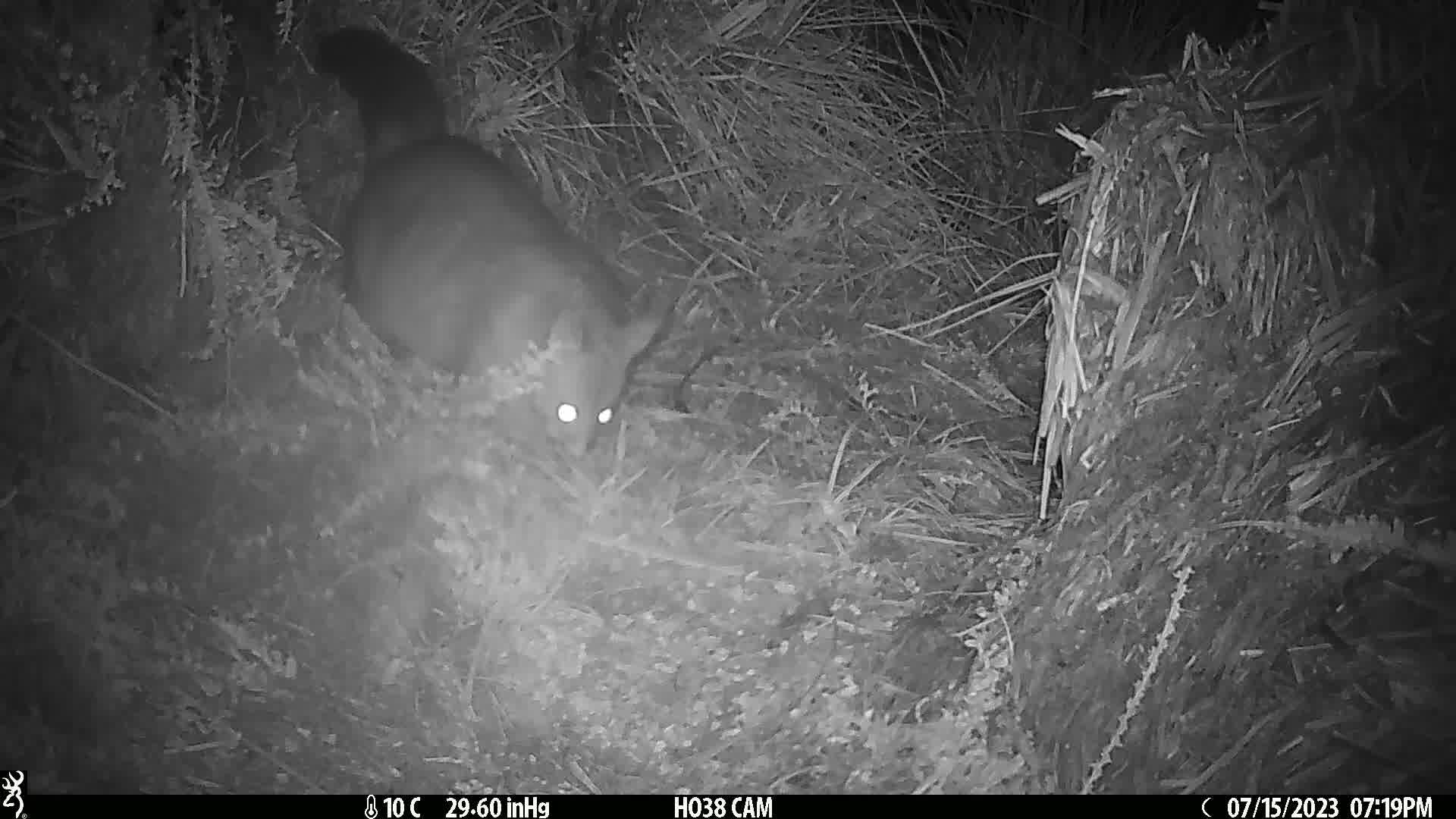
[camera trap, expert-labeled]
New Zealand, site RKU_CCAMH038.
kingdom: Animalia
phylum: Chordata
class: Mammalia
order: Diprotodontia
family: Phalangeridae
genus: Trichosurus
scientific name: Trichosurus vulpecula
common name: common brushtail possum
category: possum